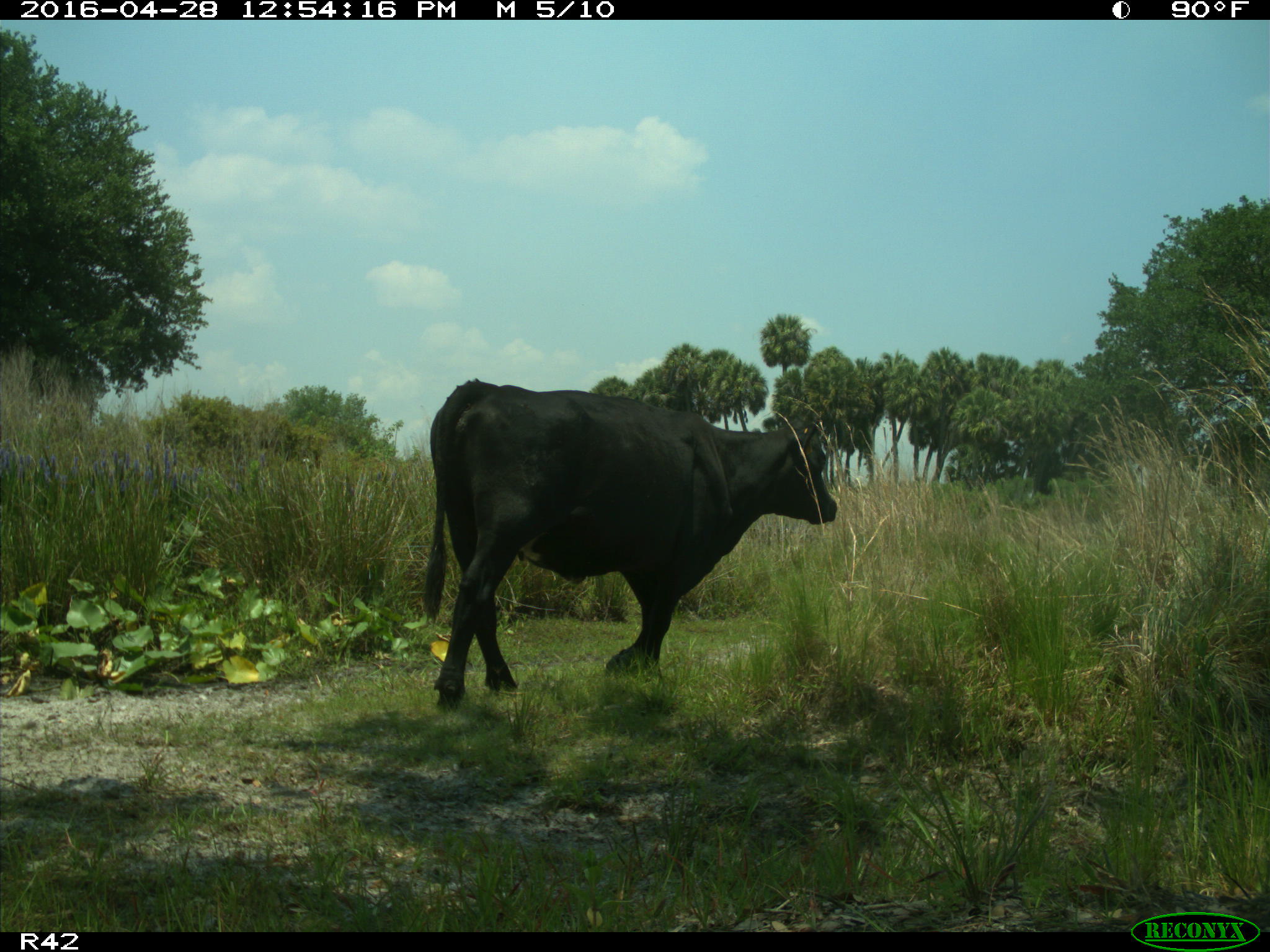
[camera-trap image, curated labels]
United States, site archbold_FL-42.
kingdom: Animalia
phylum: Chordata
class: Mammalia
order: Artiodactyla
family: Bovidae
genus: Bos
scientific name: Bos taurus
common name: domestic cow